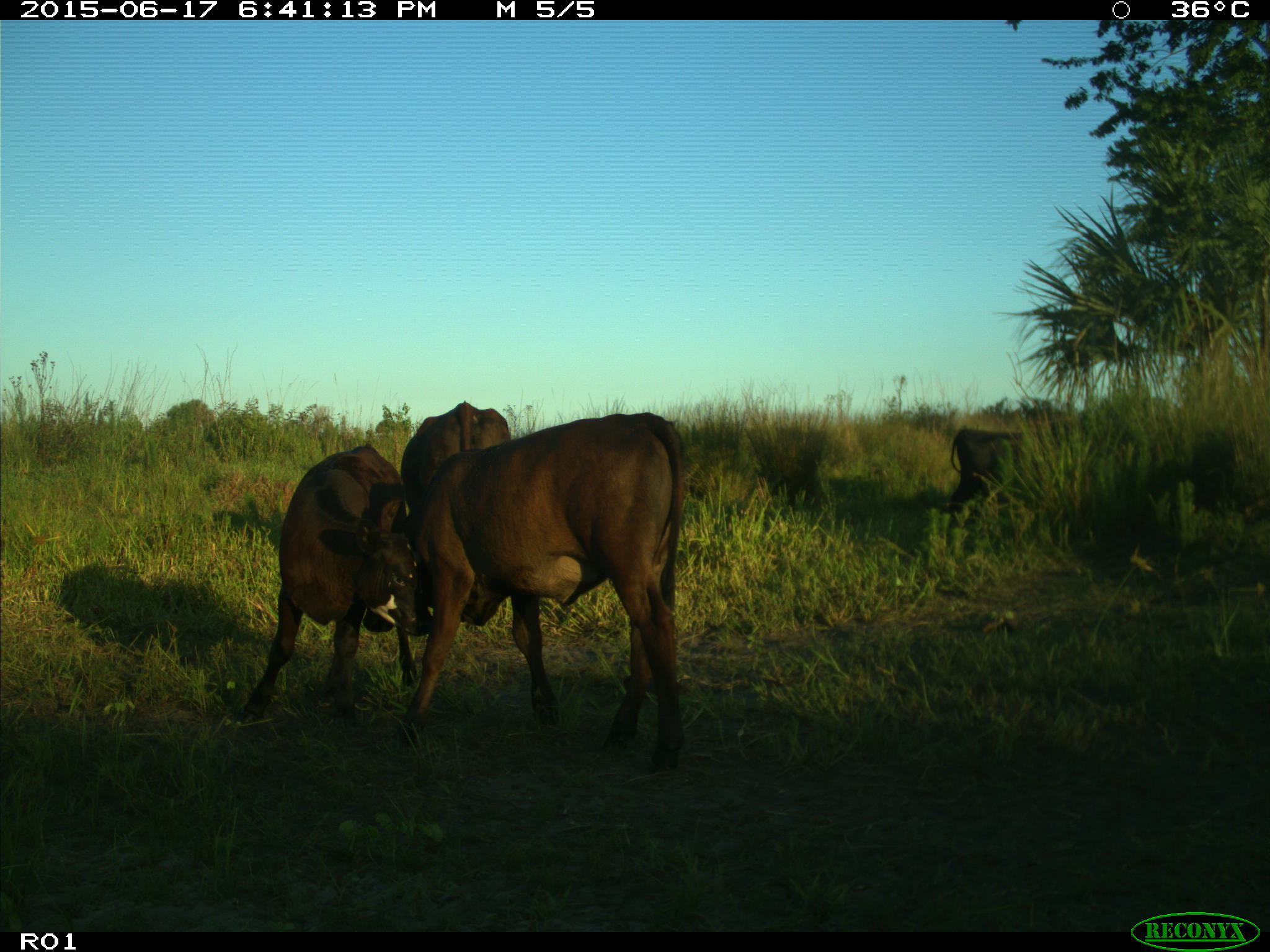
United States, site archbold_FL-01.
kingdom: Animalia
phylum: Chordata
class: Mammalia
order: Artiodactyla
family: Bovidae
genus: Bos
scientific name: Bos taurus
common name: domestic cow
Bos taurus (domestic cow).